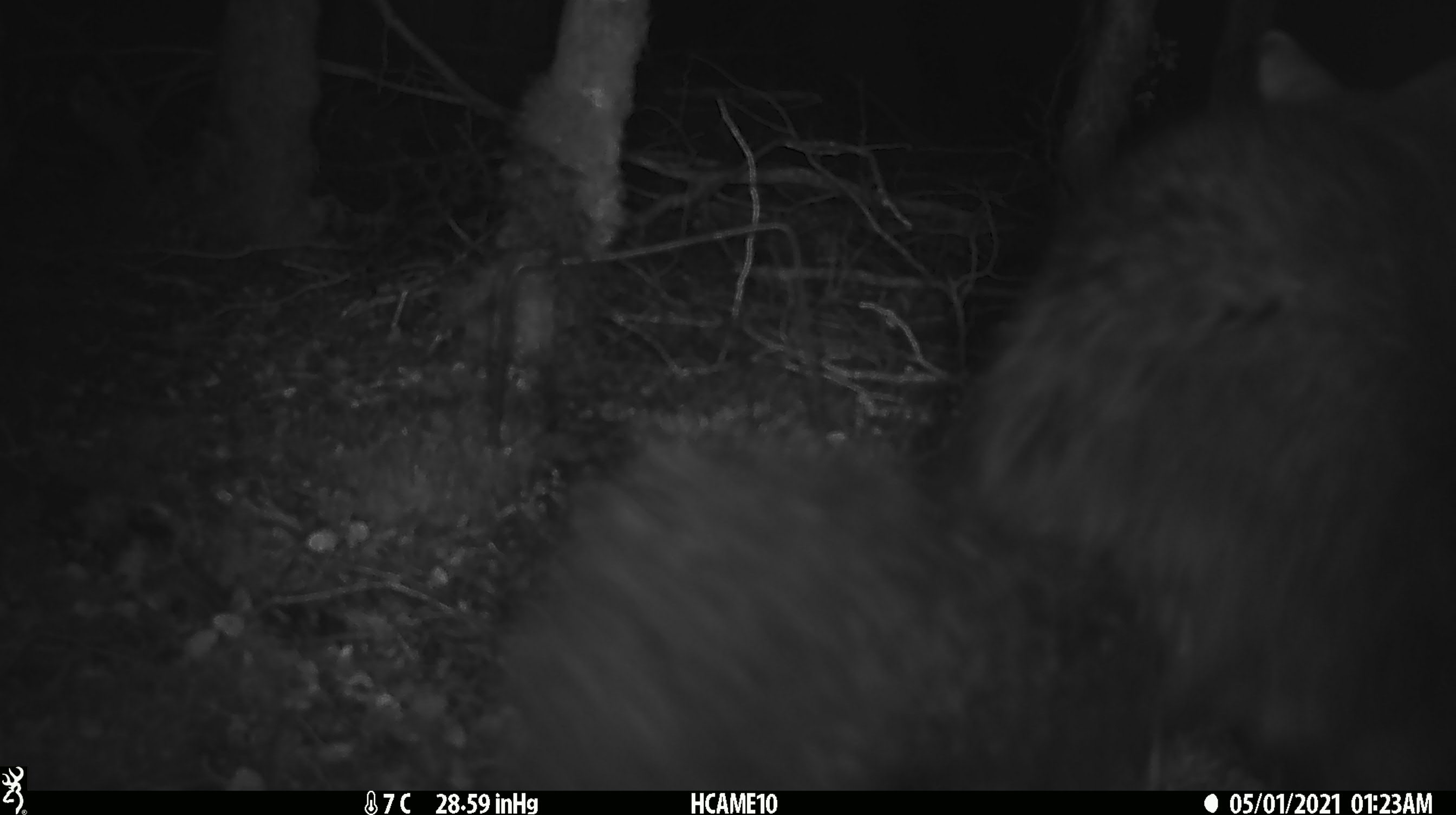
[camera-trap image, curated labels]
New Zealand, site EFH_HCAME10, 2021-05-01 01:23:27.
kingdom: Animalia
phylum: Chordata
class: Mammalia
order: Diprotodontia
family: Phalangeridae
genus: Trichosurus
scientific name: Trichosurus vulpecula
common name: common brushtail possum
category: possum